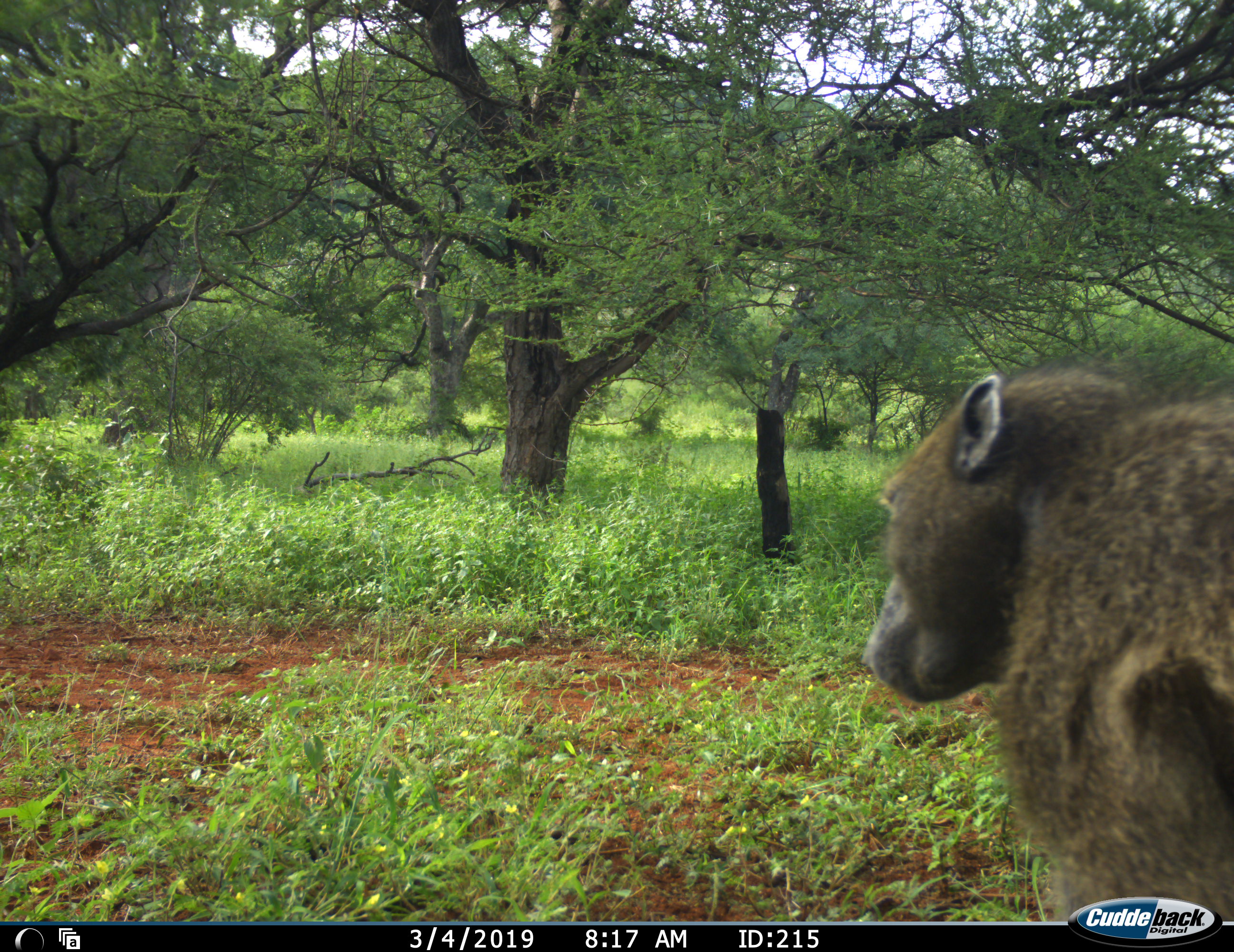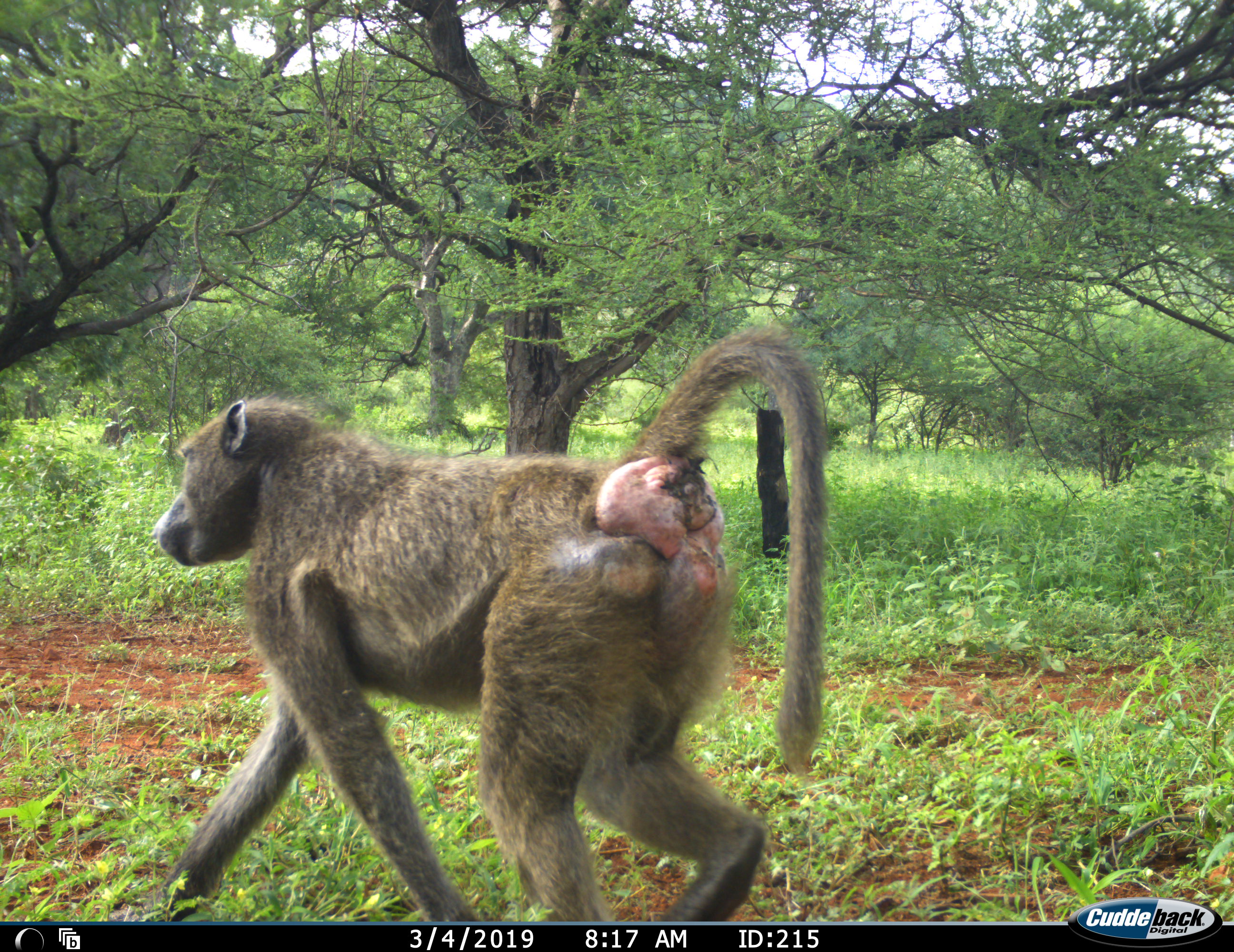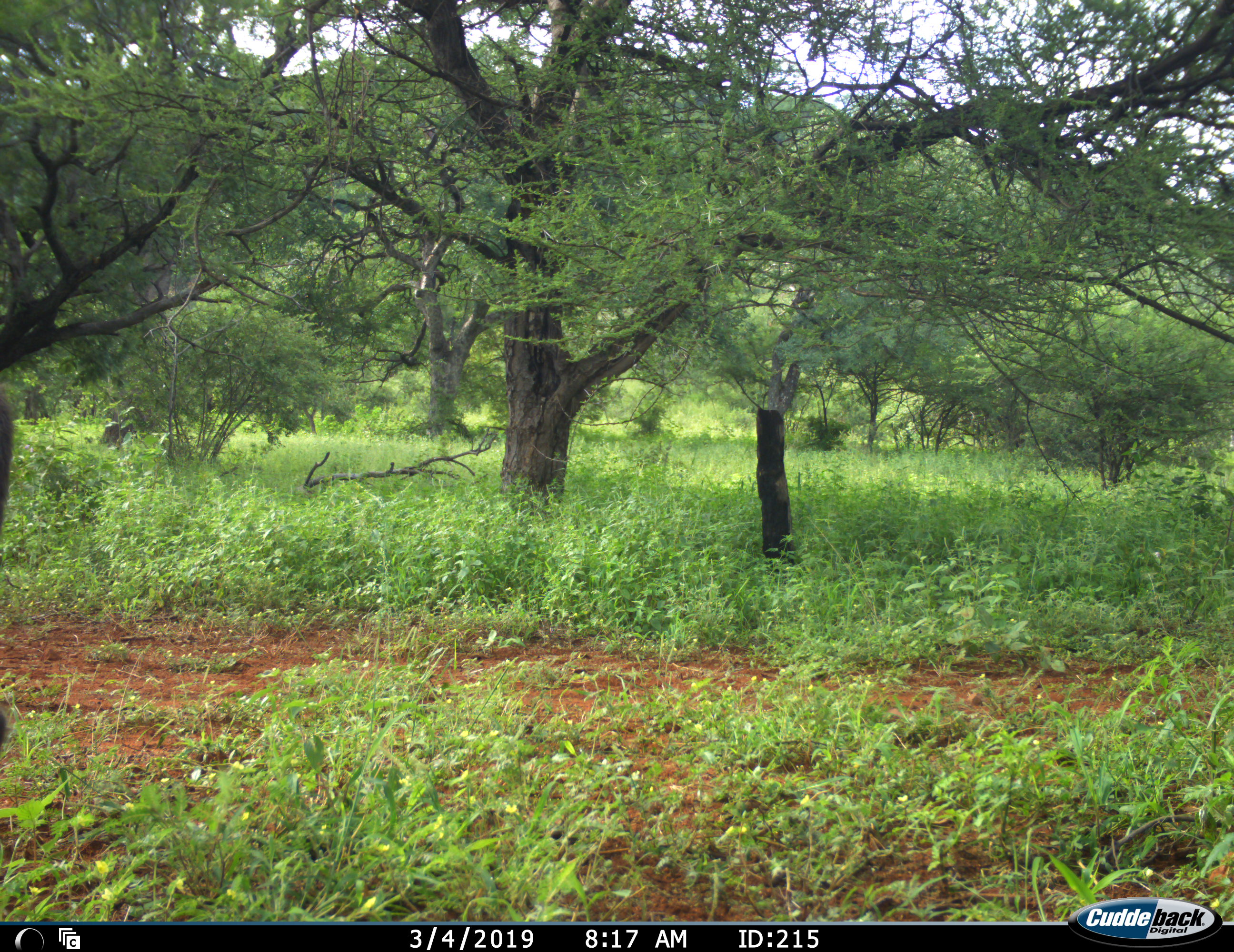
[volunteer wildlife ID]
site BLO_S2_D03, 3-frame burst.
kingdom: Animalia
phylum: Chordata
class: Mammalia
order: Primates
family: Cercopithecidae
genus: Papio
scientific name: Papio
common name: baboon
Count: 1.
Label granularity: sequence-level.